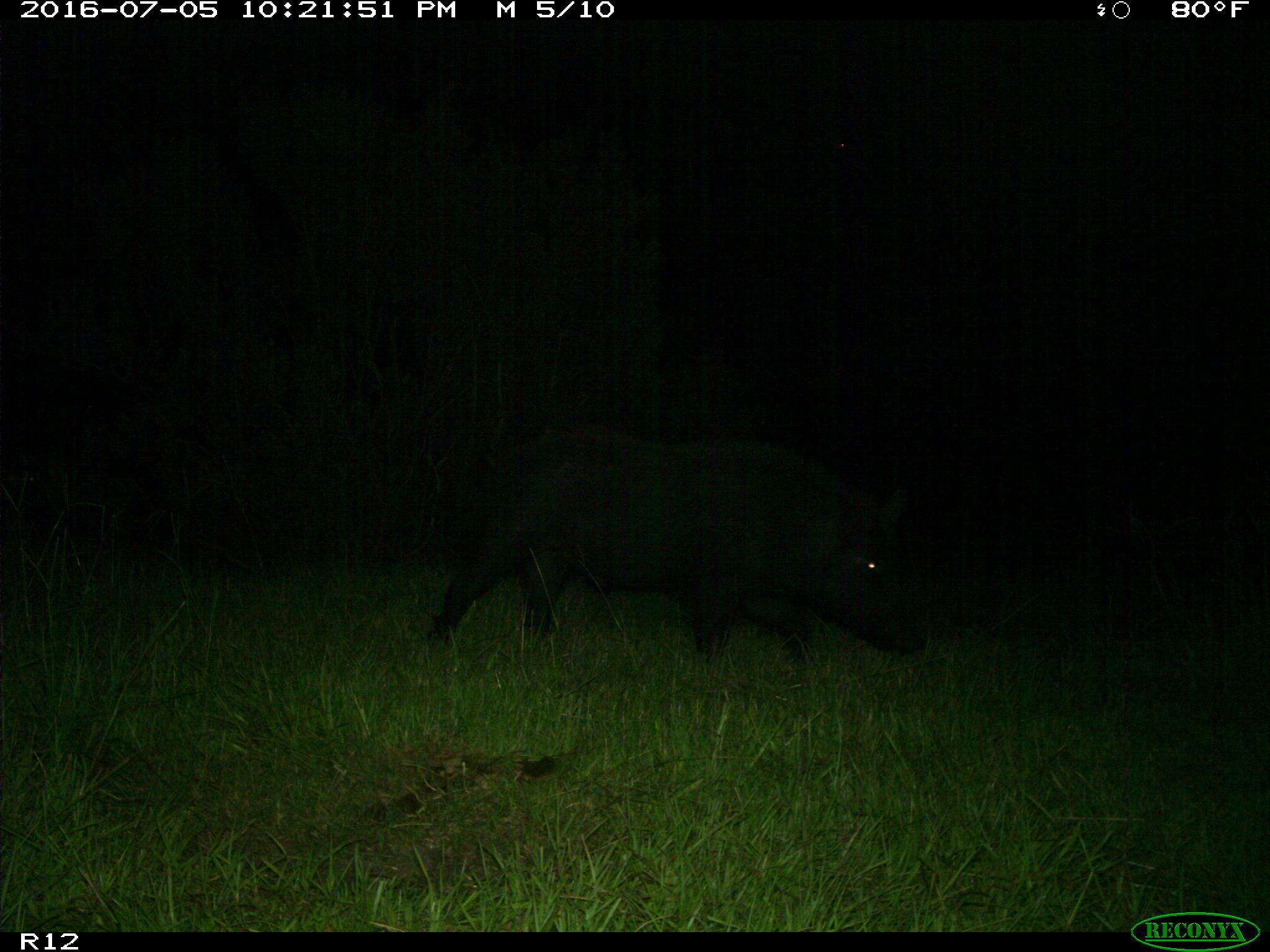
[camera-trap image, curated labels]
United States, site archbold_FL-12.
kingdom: Animalia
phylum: Chordata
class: Mammalia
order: Artiodactyla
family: Suidae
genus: Sus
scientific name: Sus scrofa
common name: wild boar